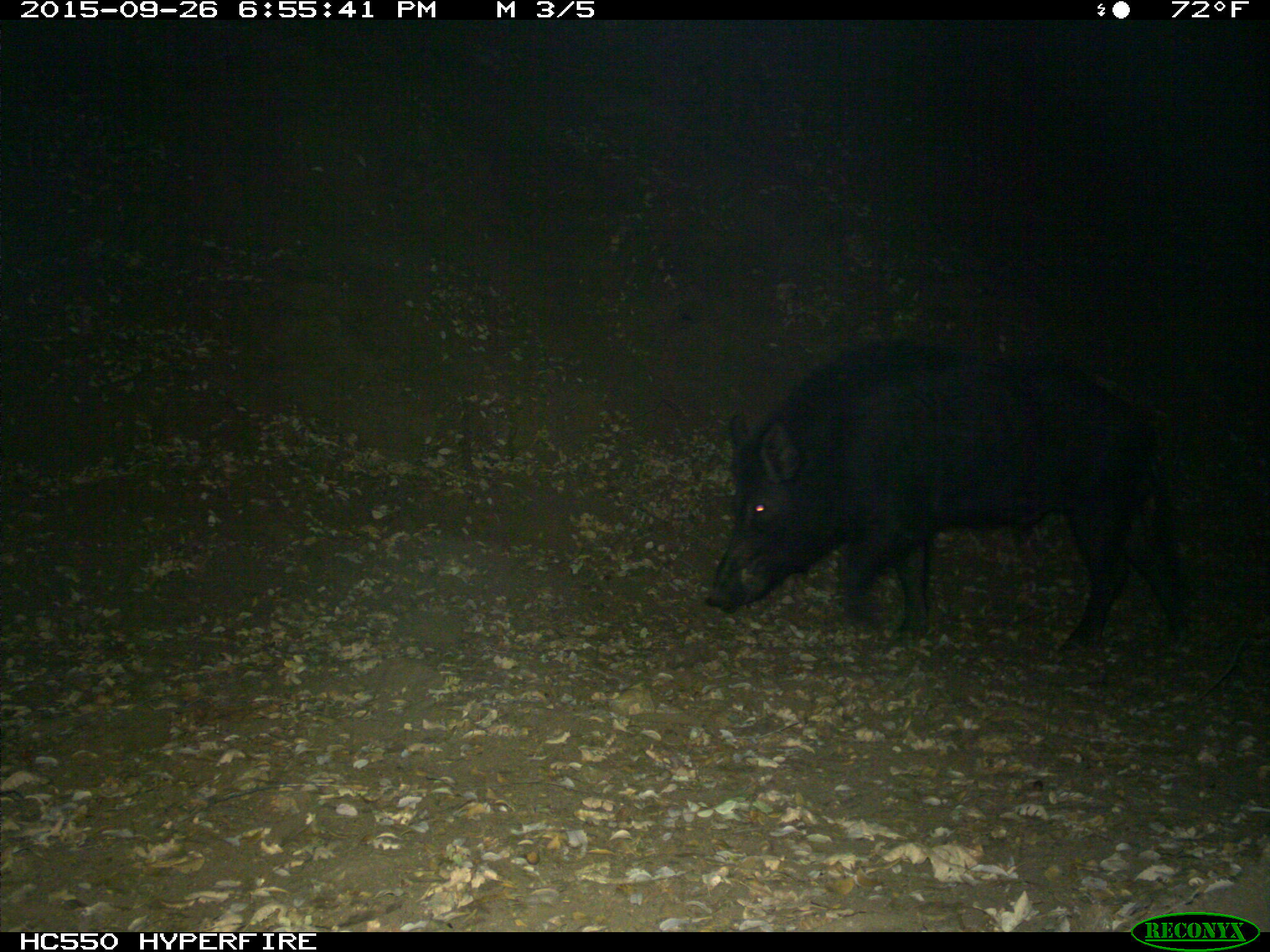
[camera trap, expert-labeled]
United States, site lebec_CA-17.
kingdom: Animalia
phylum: Chordata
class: Mammalia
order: Artiodactyla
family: Suidae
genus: Sus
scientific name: Sus scrofa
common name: wild boar